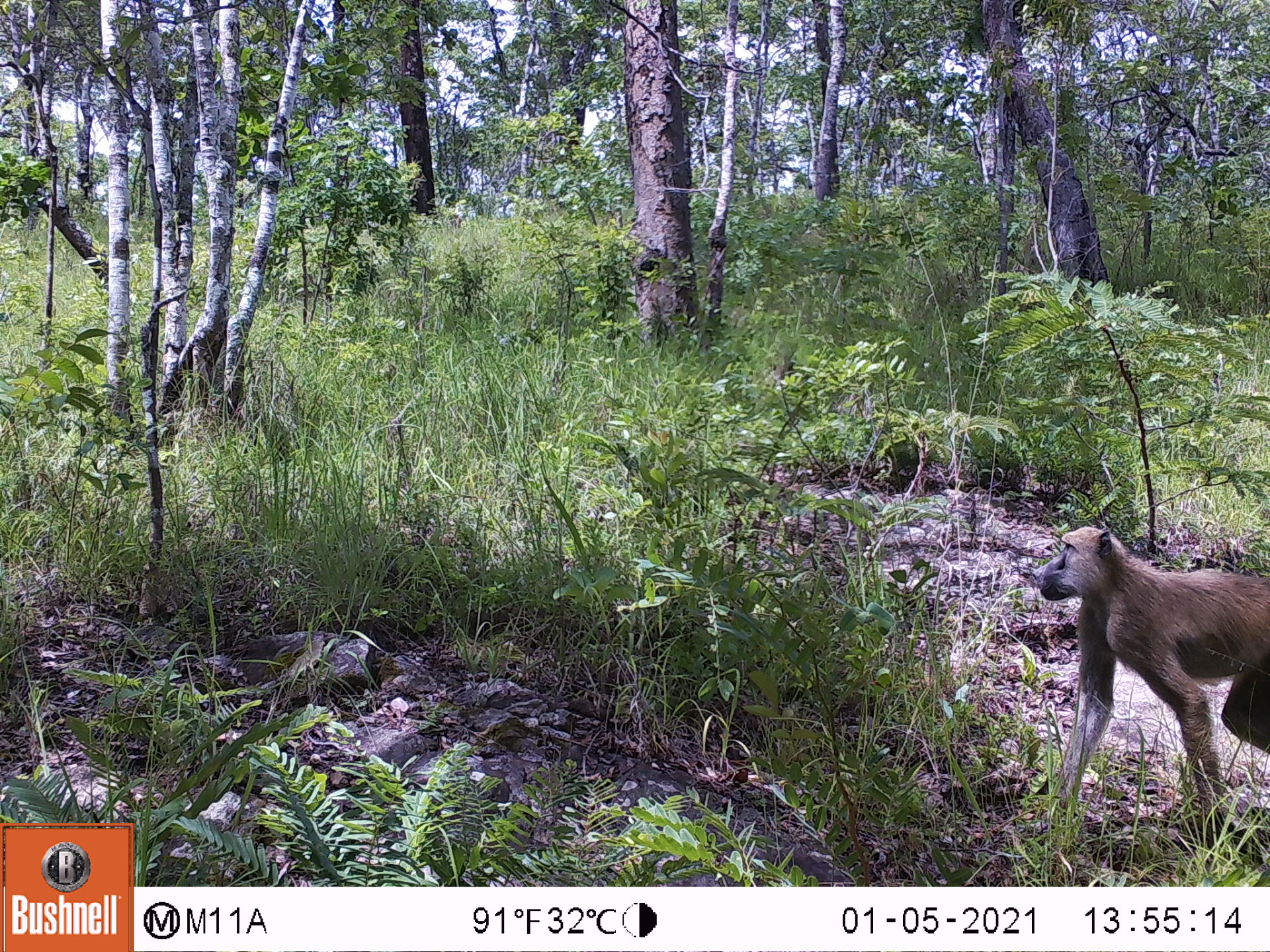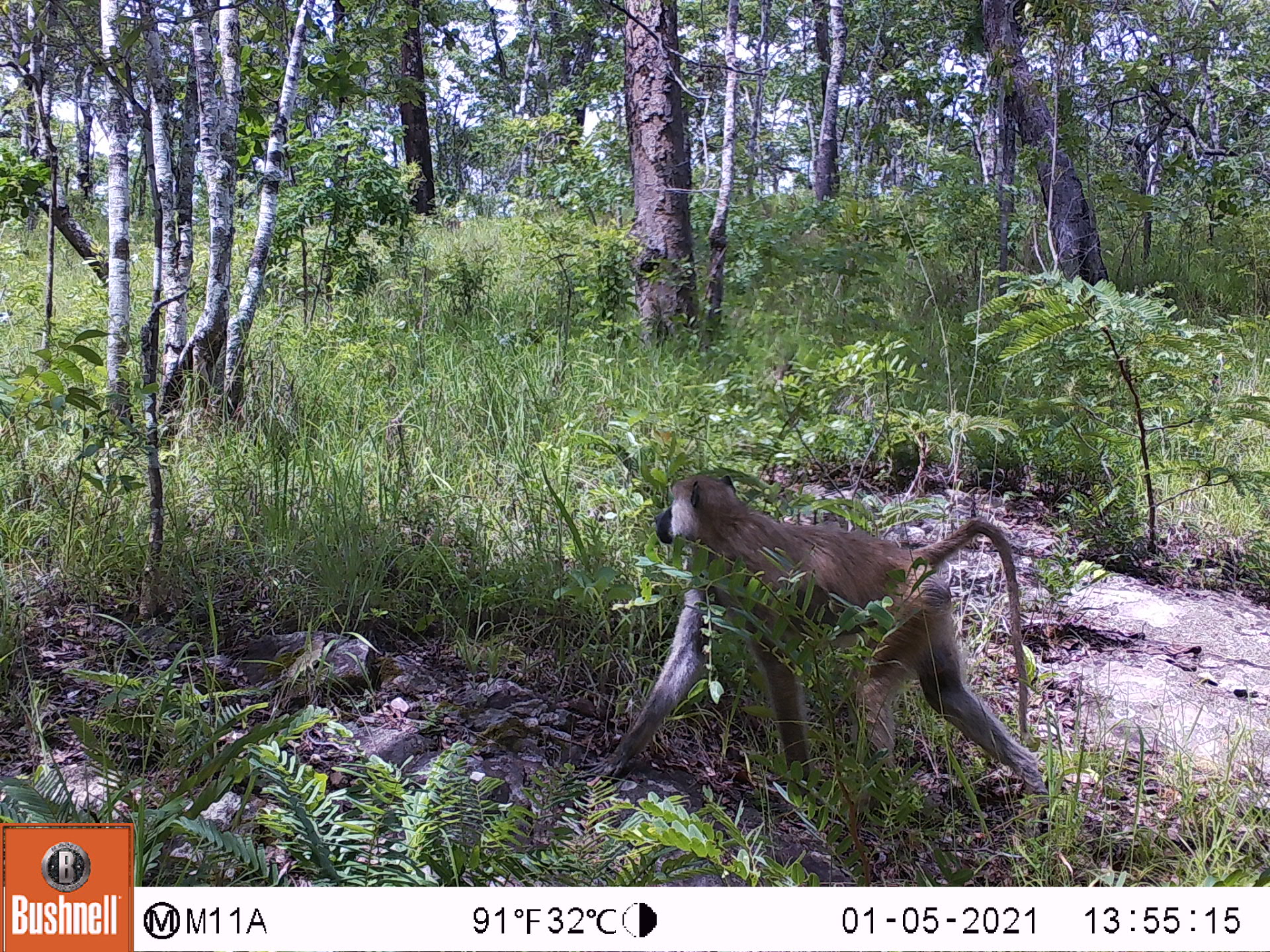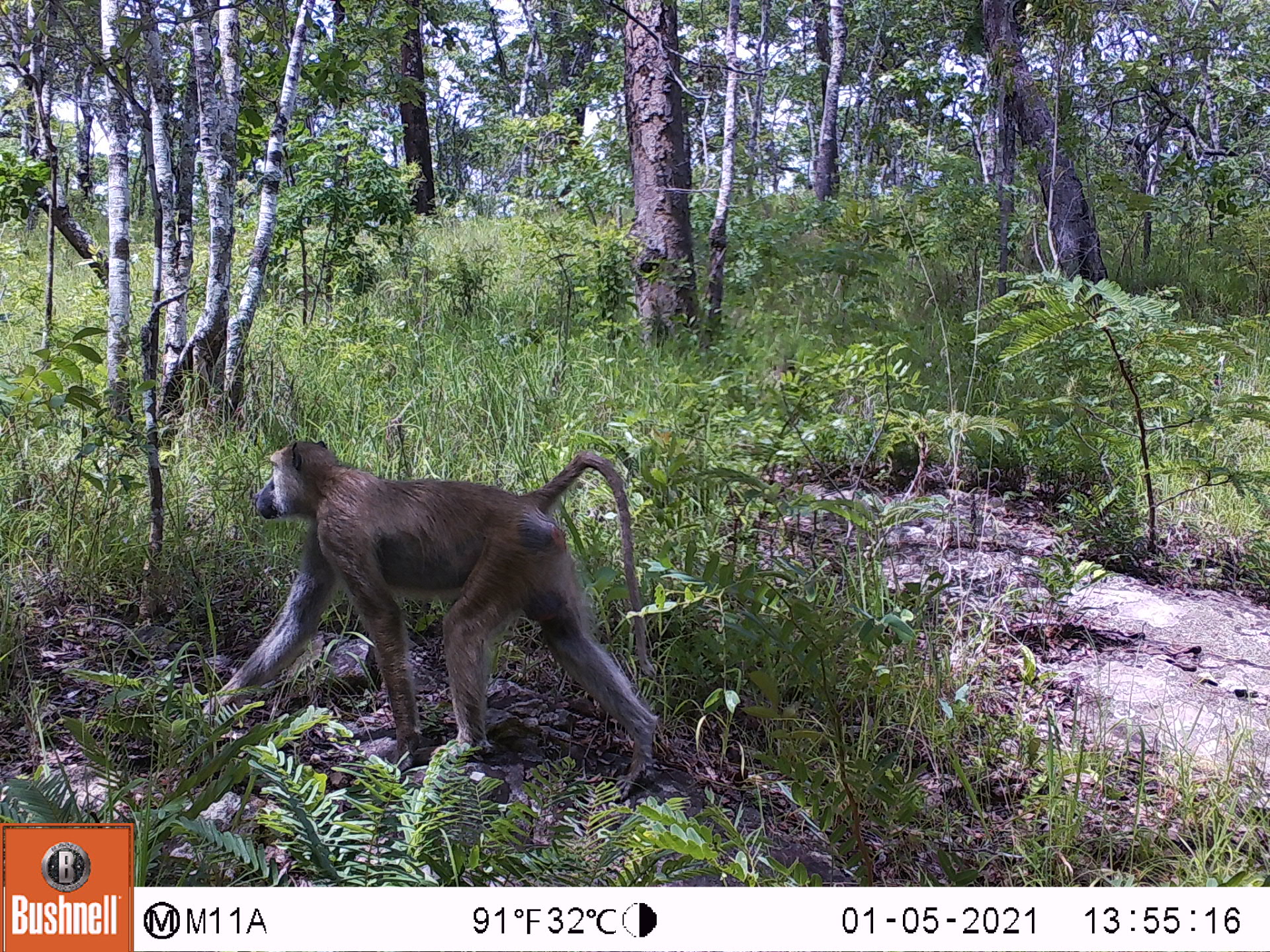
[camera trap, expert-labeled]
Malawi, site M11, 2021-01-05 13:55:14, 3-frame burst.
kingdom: Animalia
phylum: Chordata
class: Mammalia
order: Primates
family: Cercopithecidae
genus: Papio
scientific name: Papio cynocephalus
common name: yellow baboon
Yellow baboon (Papio cynocephalus), count 1.